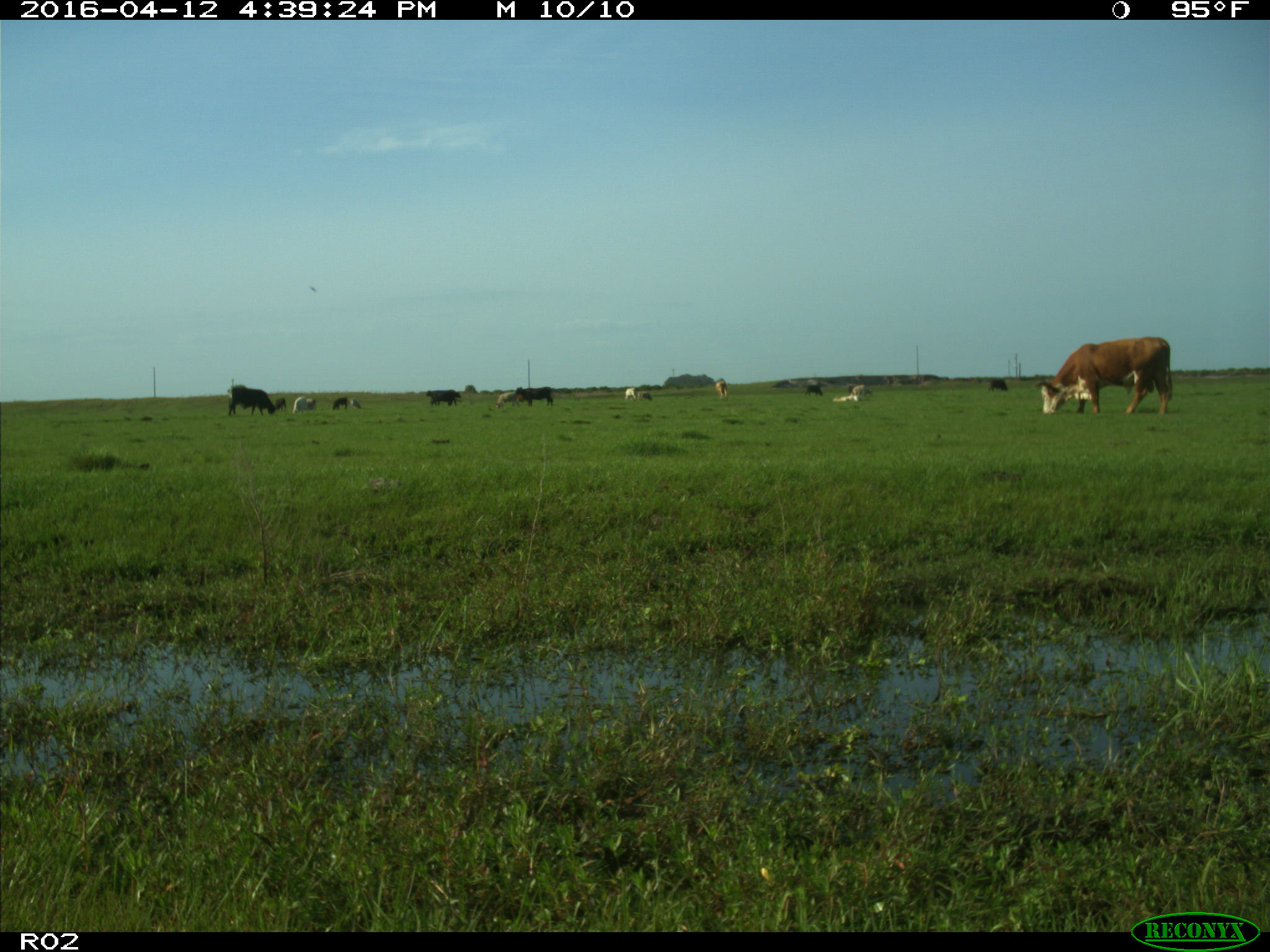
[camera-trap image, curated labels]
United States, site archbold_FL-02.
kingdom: Animalia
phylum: Chordata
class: Mammalia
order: Artiodactyla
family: Bovidae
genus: Bos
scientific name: Bos taurus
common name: domestic cow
Bos taurus (domestic cow).